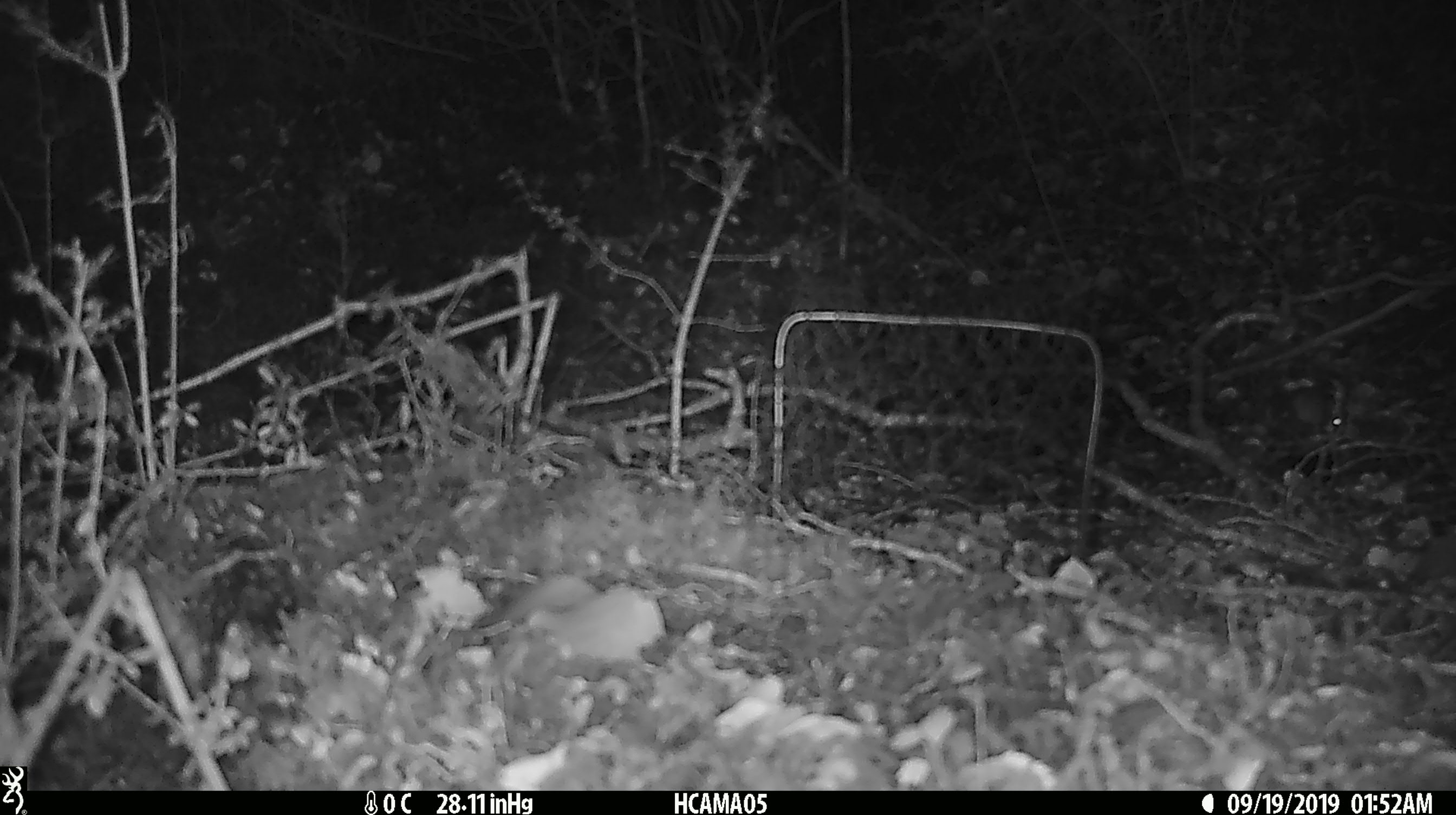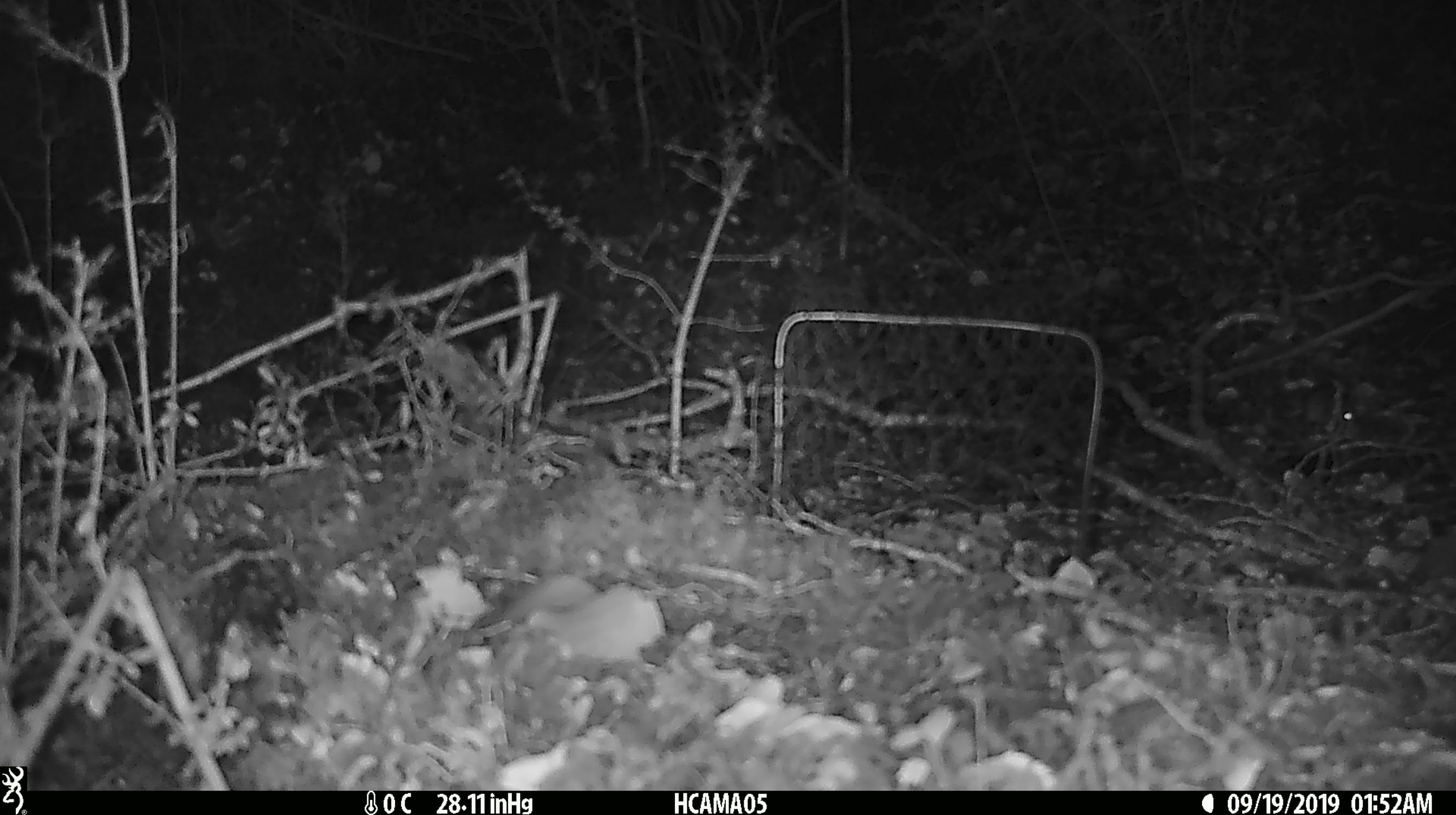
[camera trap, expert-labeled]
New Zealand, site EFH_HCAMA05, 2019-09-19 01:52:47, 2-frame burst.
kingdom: Animalia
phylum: Chordata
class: Mammalia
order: Rodentia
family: Muridae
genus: Mus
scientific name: Mus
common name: mouse